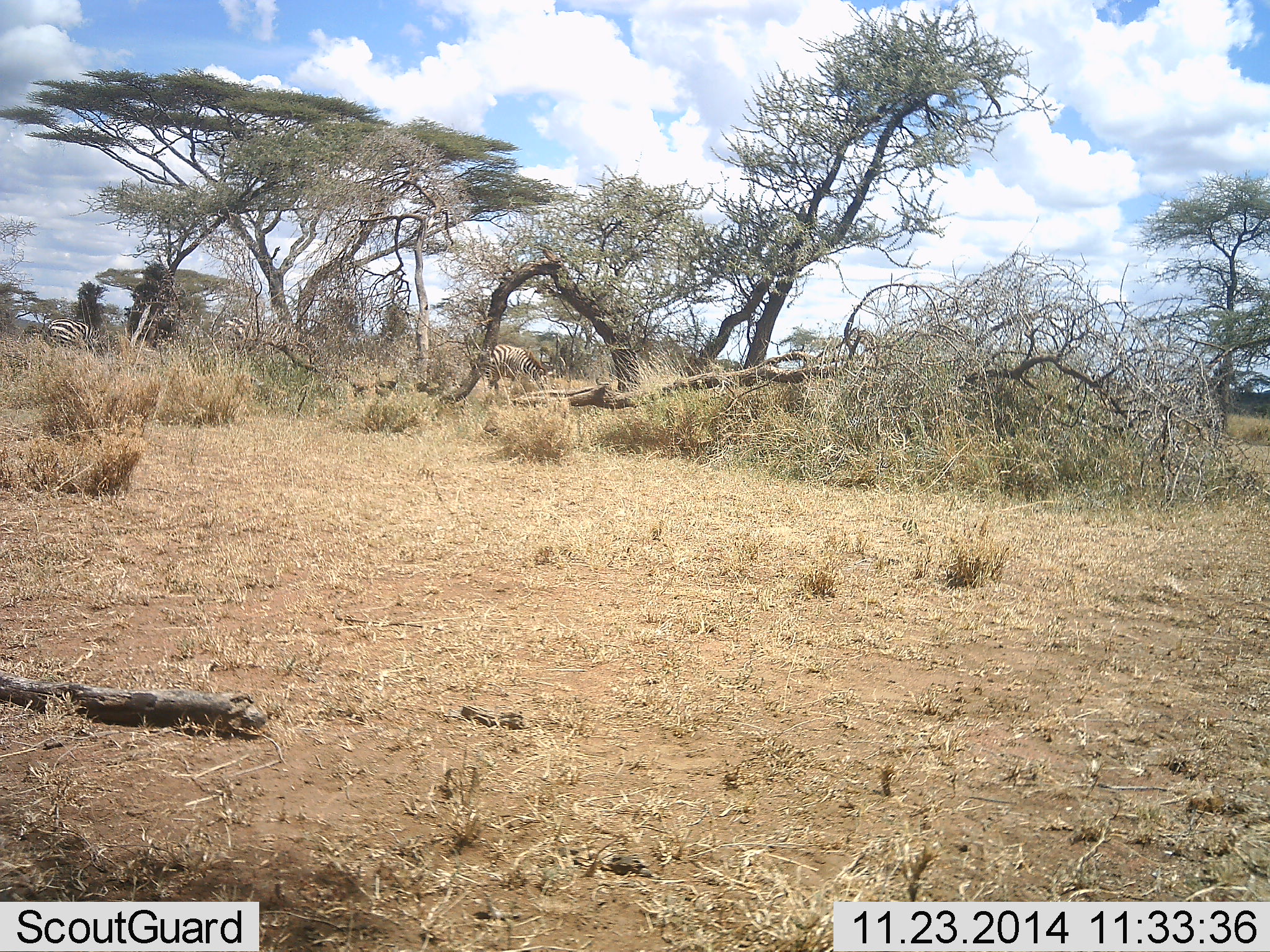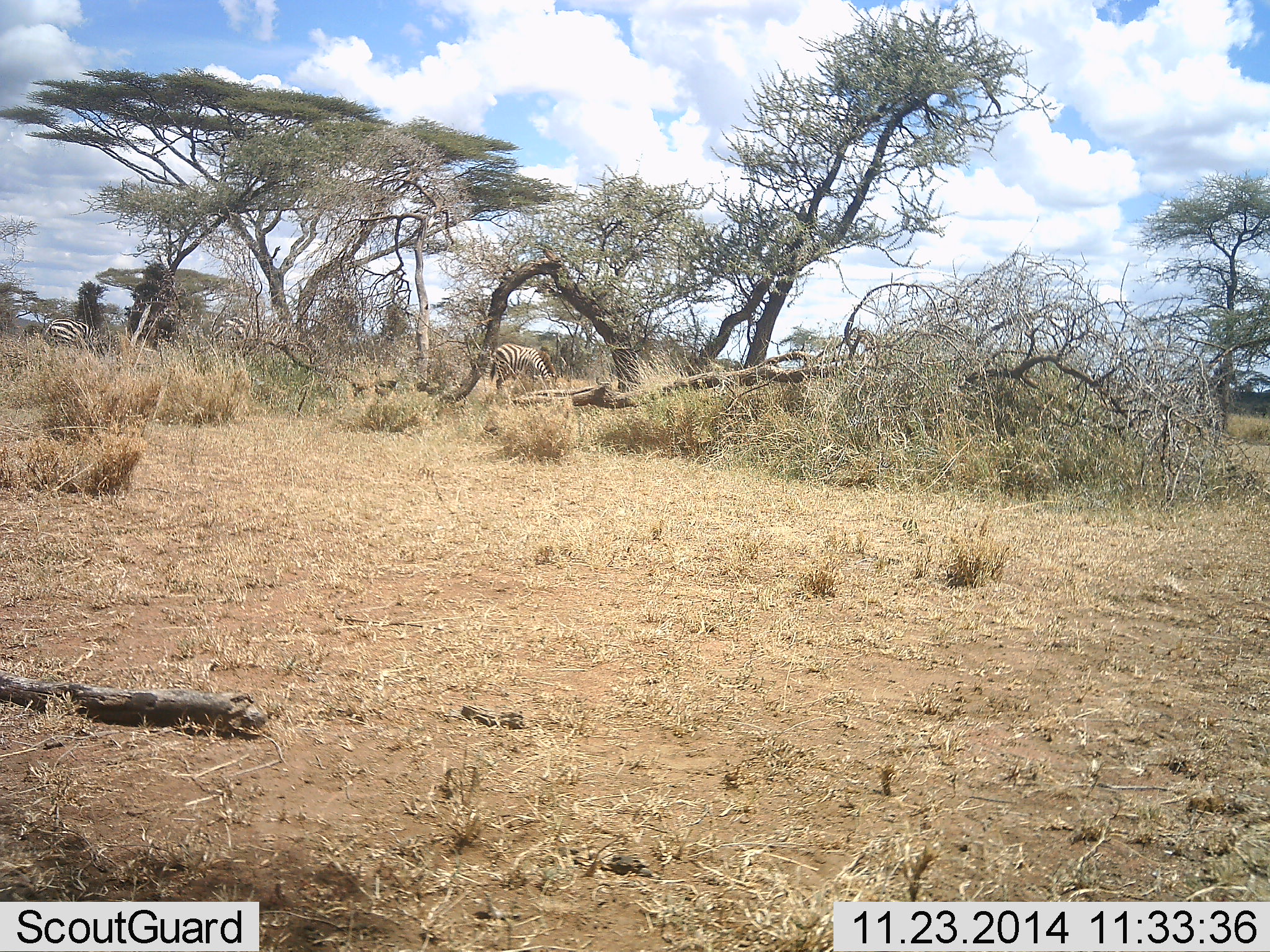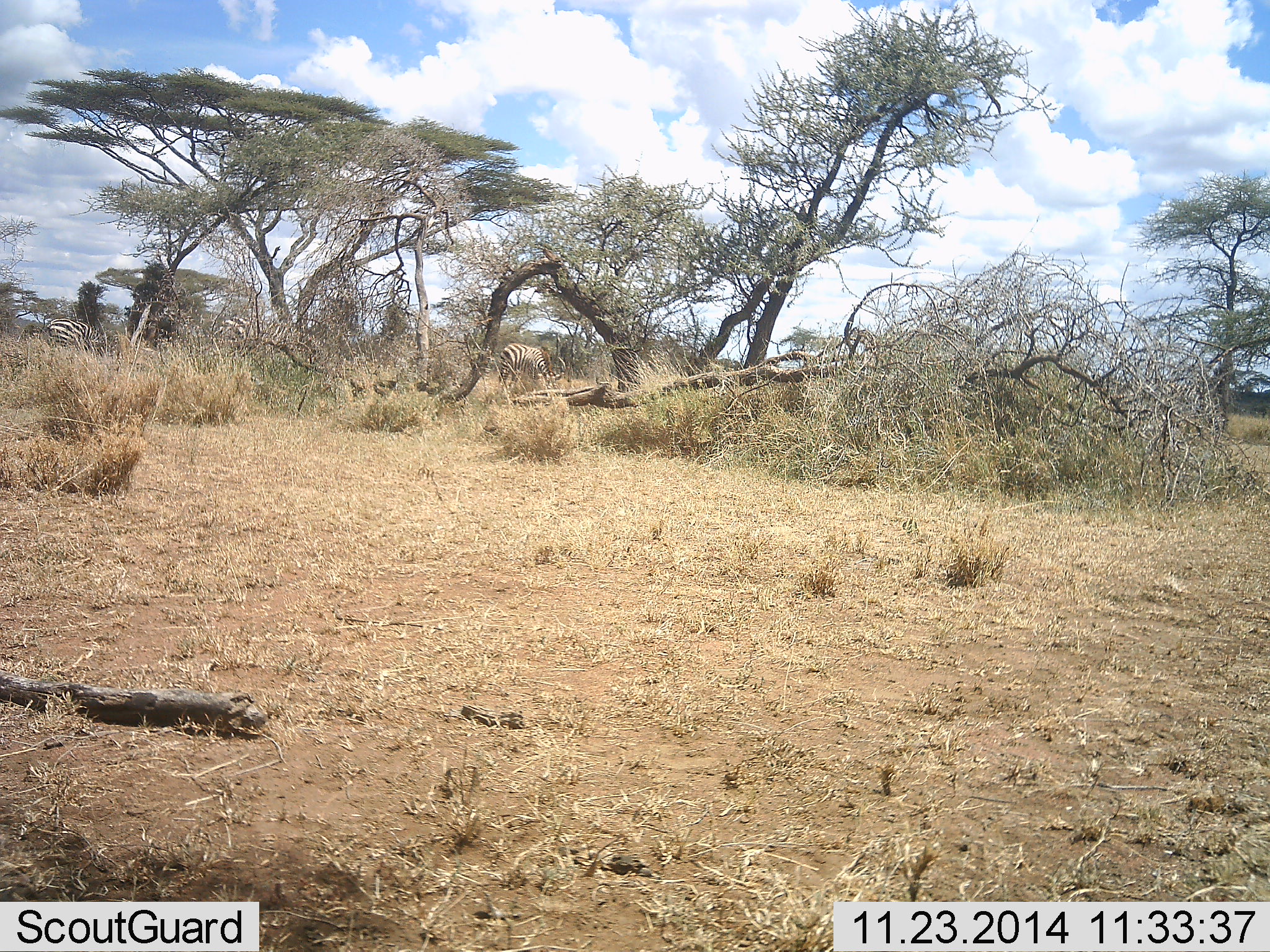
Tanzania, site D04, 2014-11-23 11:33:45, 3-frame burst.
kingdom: Animalia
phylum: Chordata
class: Mammalia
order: Perissodactyla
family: Equidae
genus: Equus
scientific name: Equus quagga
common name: plains zebra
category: zebra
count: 3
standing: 0%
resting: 0%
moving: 40%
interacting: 0%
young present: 0%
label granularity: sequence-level